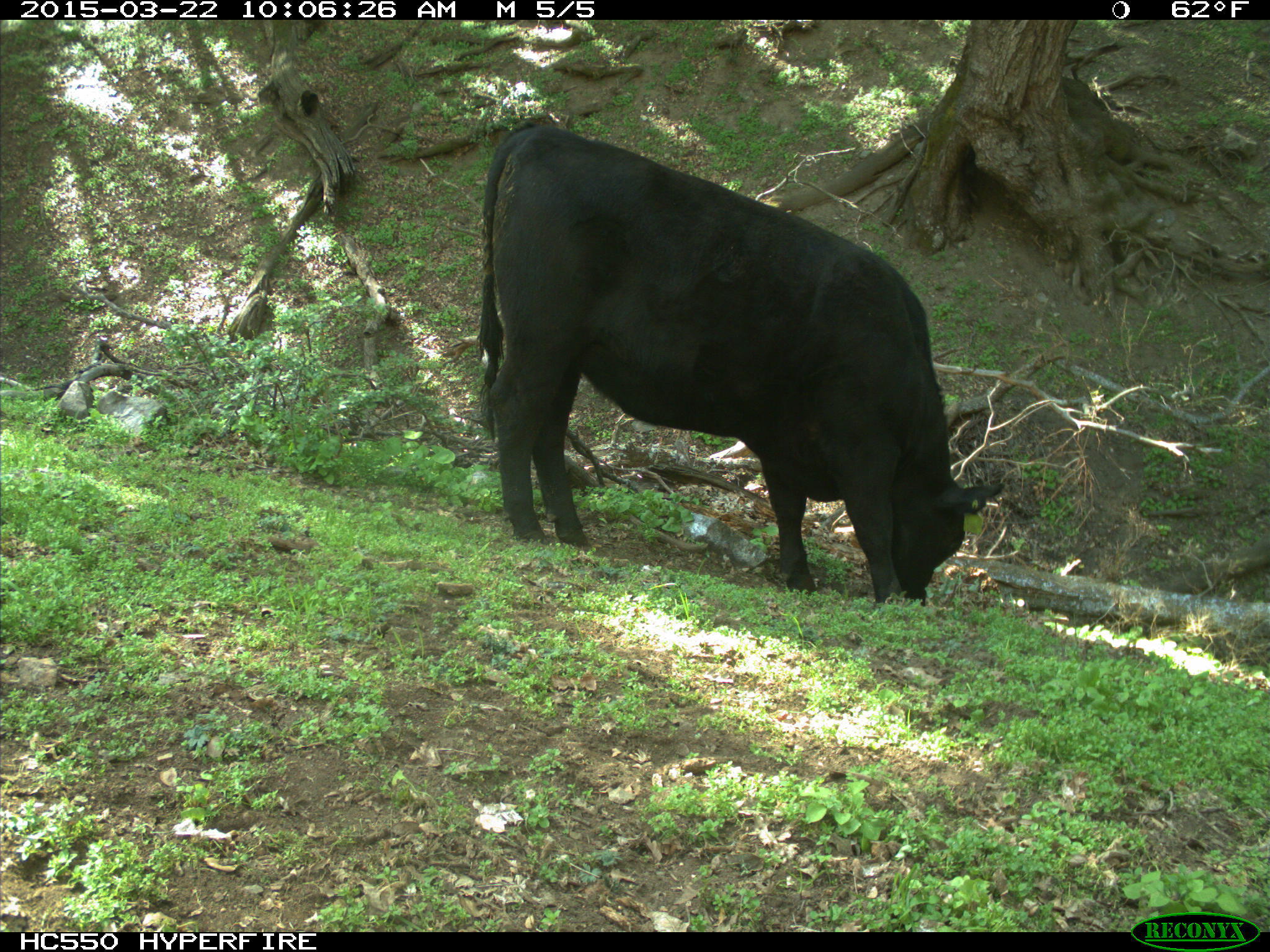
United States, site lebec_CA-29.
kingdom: Animalia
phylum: Chordata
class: Mammalia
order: Artiodactyla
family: Bovidae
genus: Bos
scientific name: Bos taurus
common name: domestic cow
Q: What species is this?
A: Bos taurus (domestic cow).